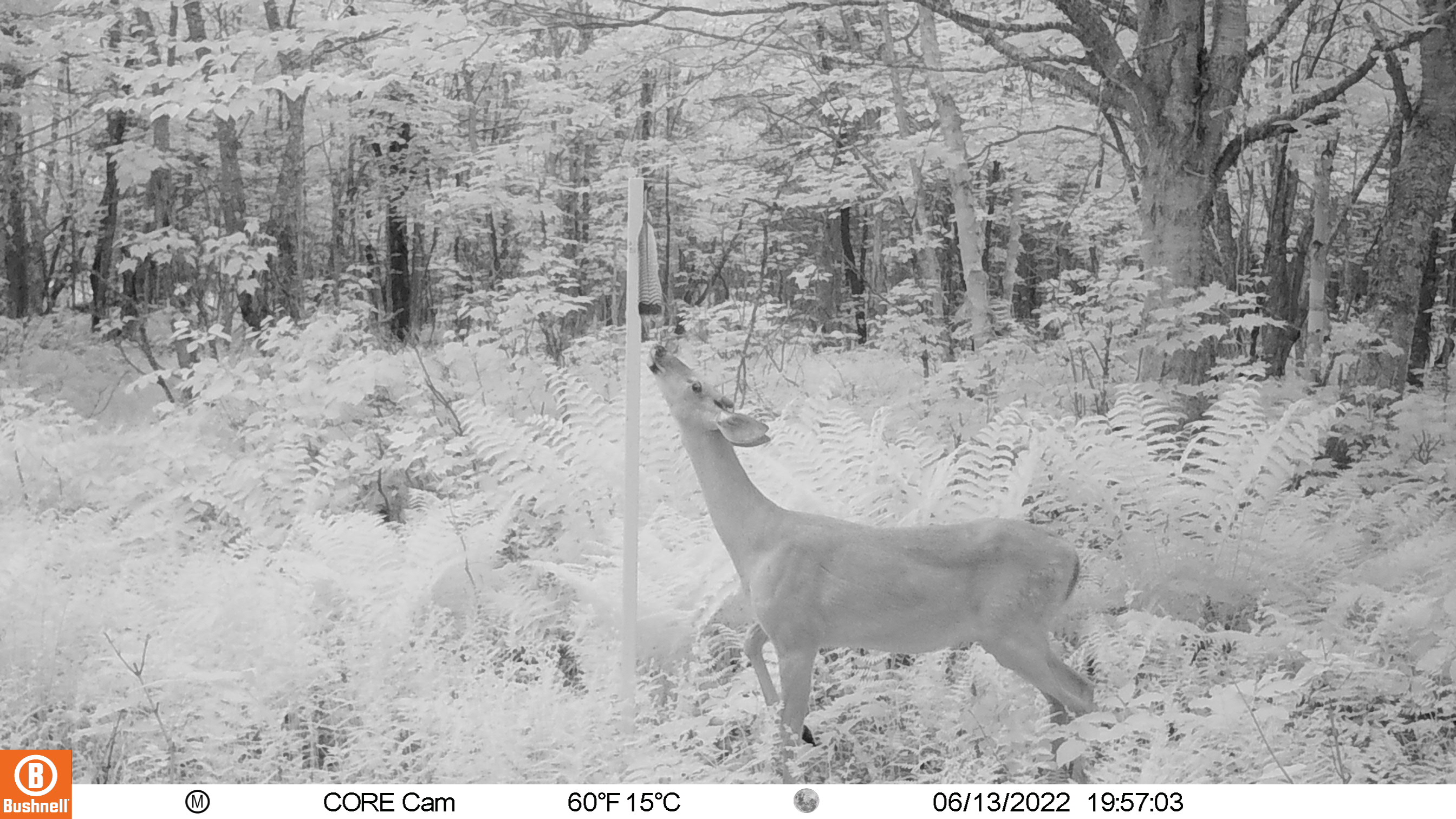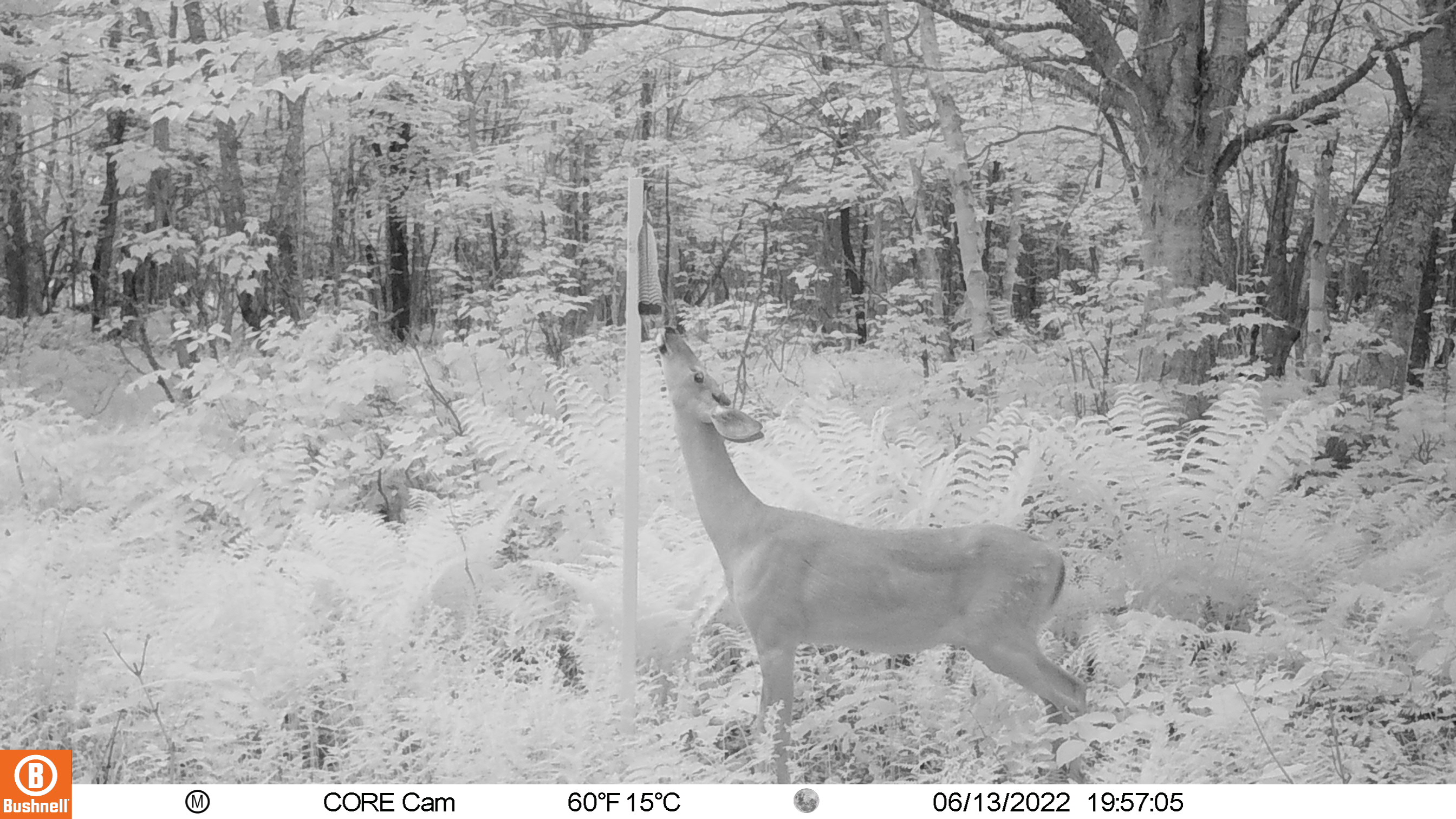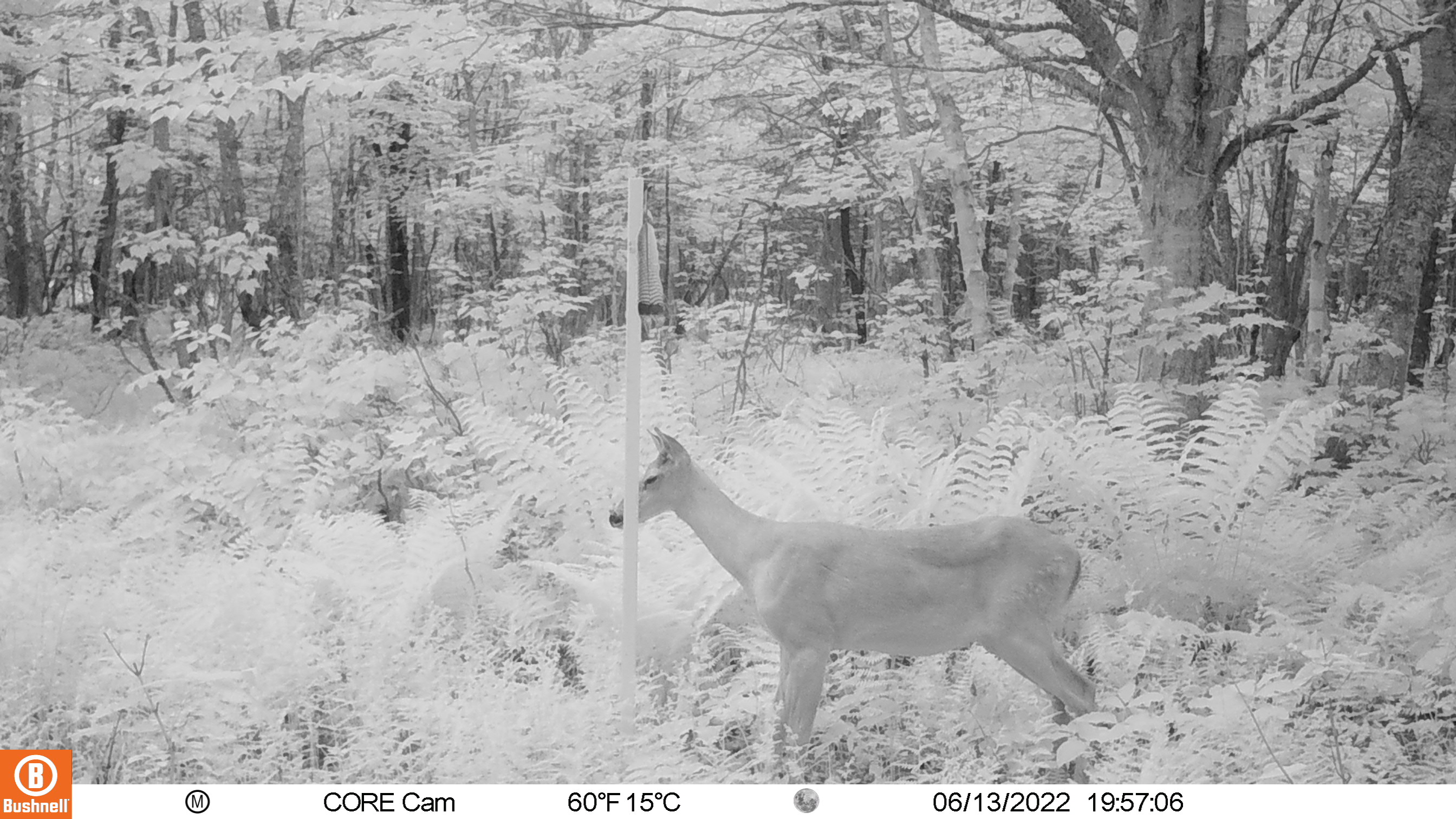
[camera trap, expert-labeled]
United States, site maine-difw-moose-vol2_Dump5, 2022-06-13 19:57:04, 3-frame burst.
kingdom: Animalia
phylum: Chordata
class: Mammalia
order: Artiodactyla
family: Cervidae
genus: Odocoileus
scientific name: Odocoileus virginianus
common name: white-tailed deer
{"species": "white-tailed deer (Odocoileus virginianus)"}